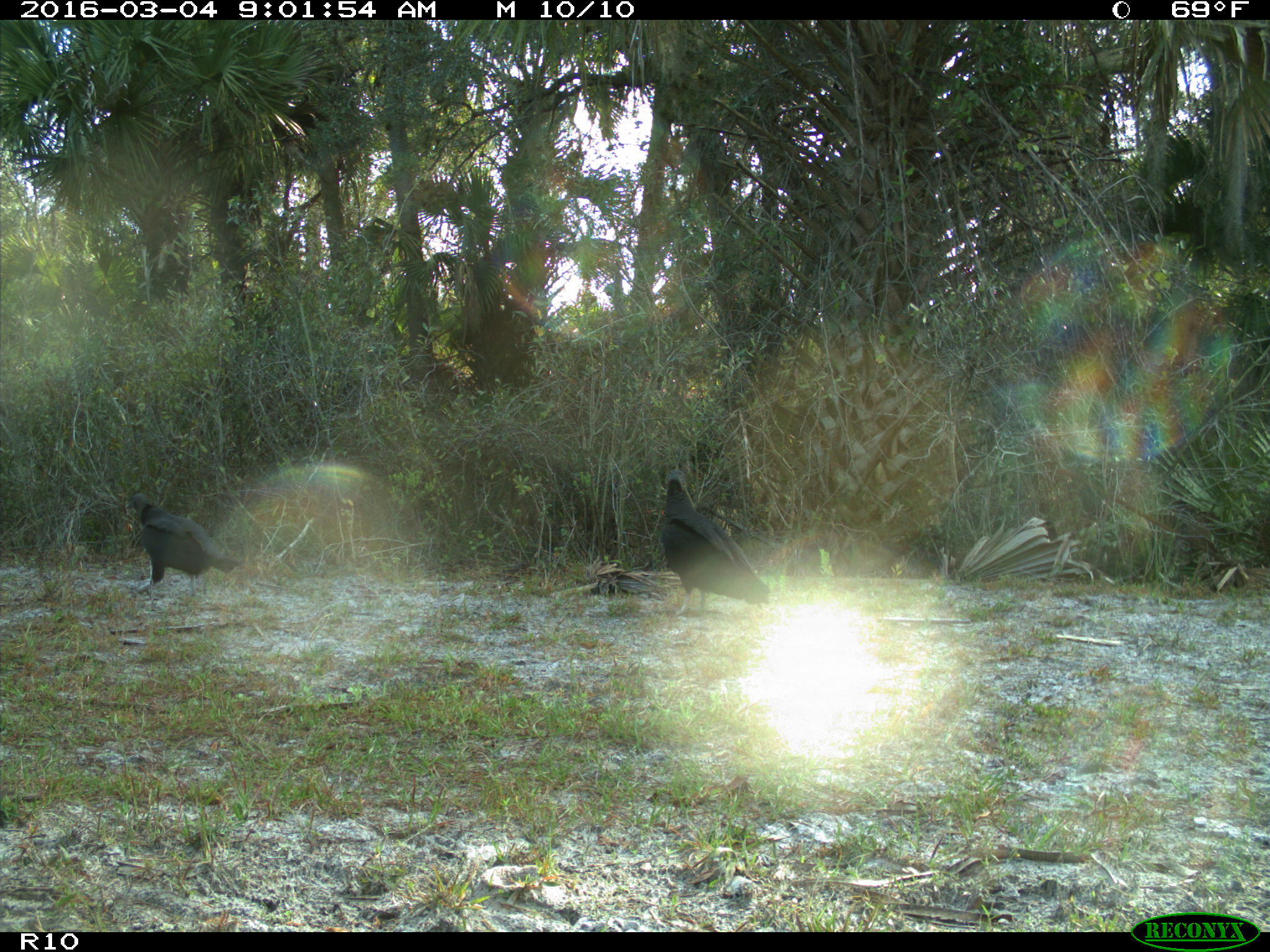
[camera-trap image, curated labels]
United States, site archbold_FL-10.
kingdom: Animalia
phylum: Chordata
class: Aves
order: Accipitriformes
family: Accipitridae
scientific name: Accipitridae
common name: acciptirids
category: unidentified accipitrid